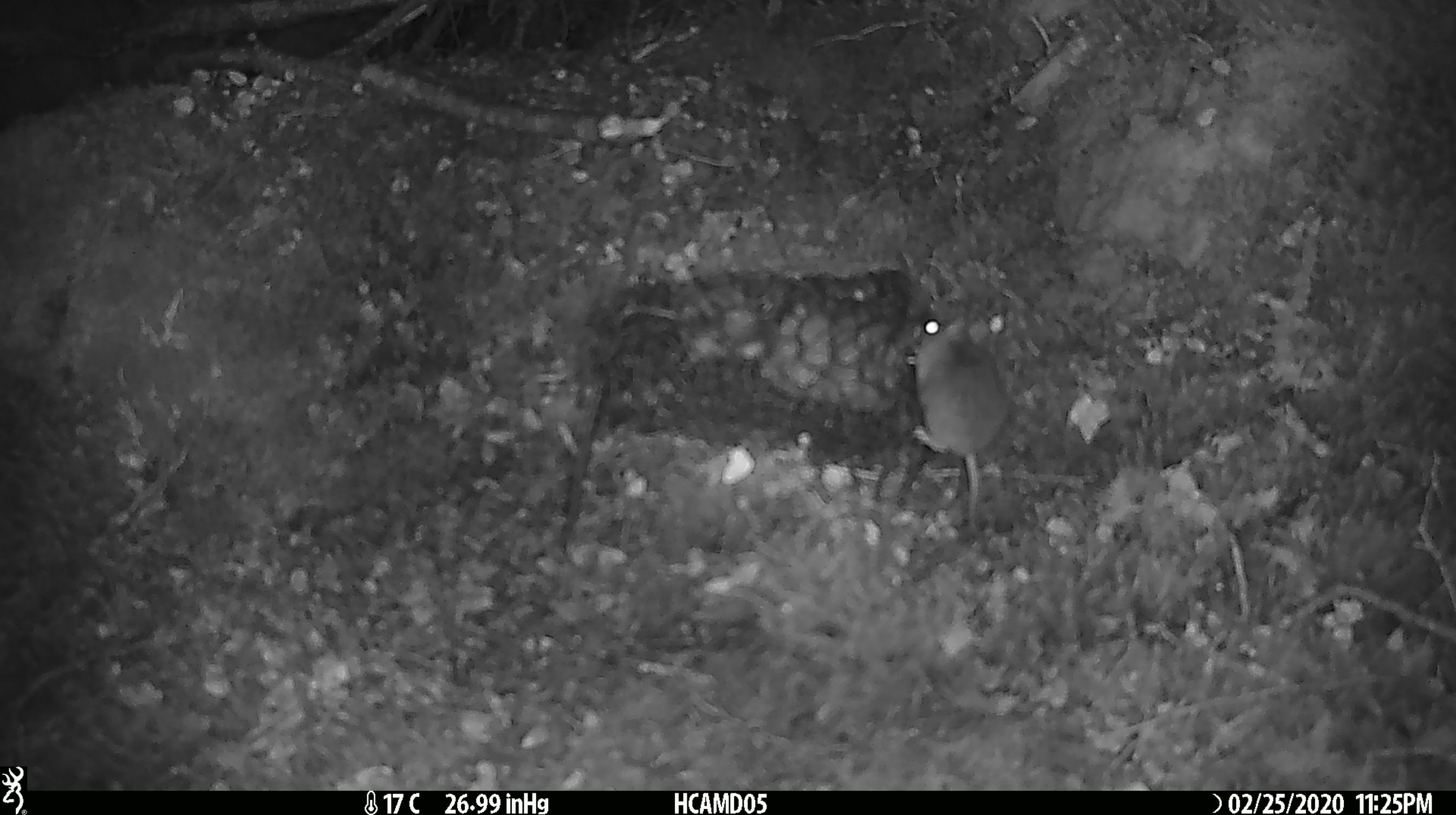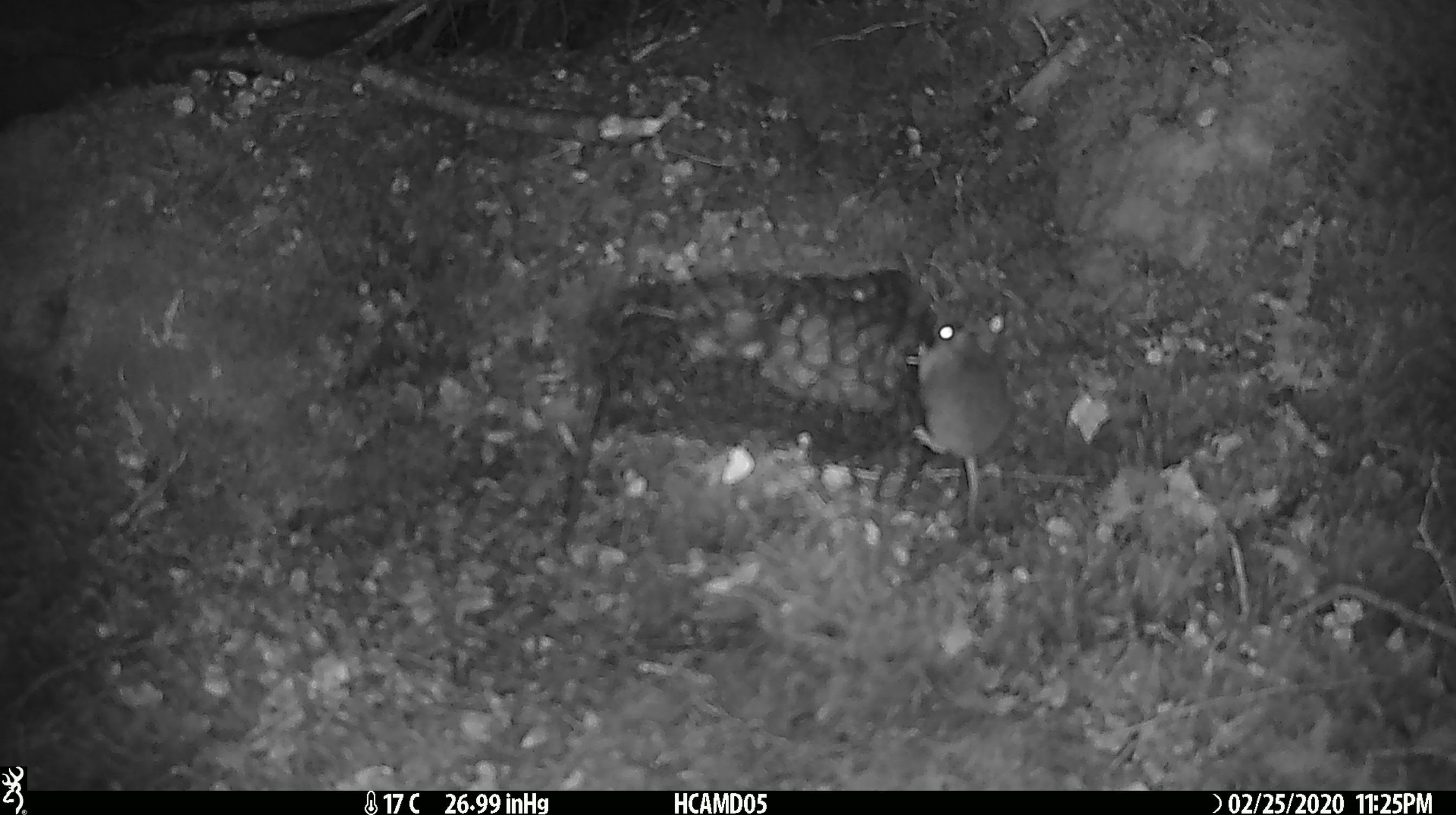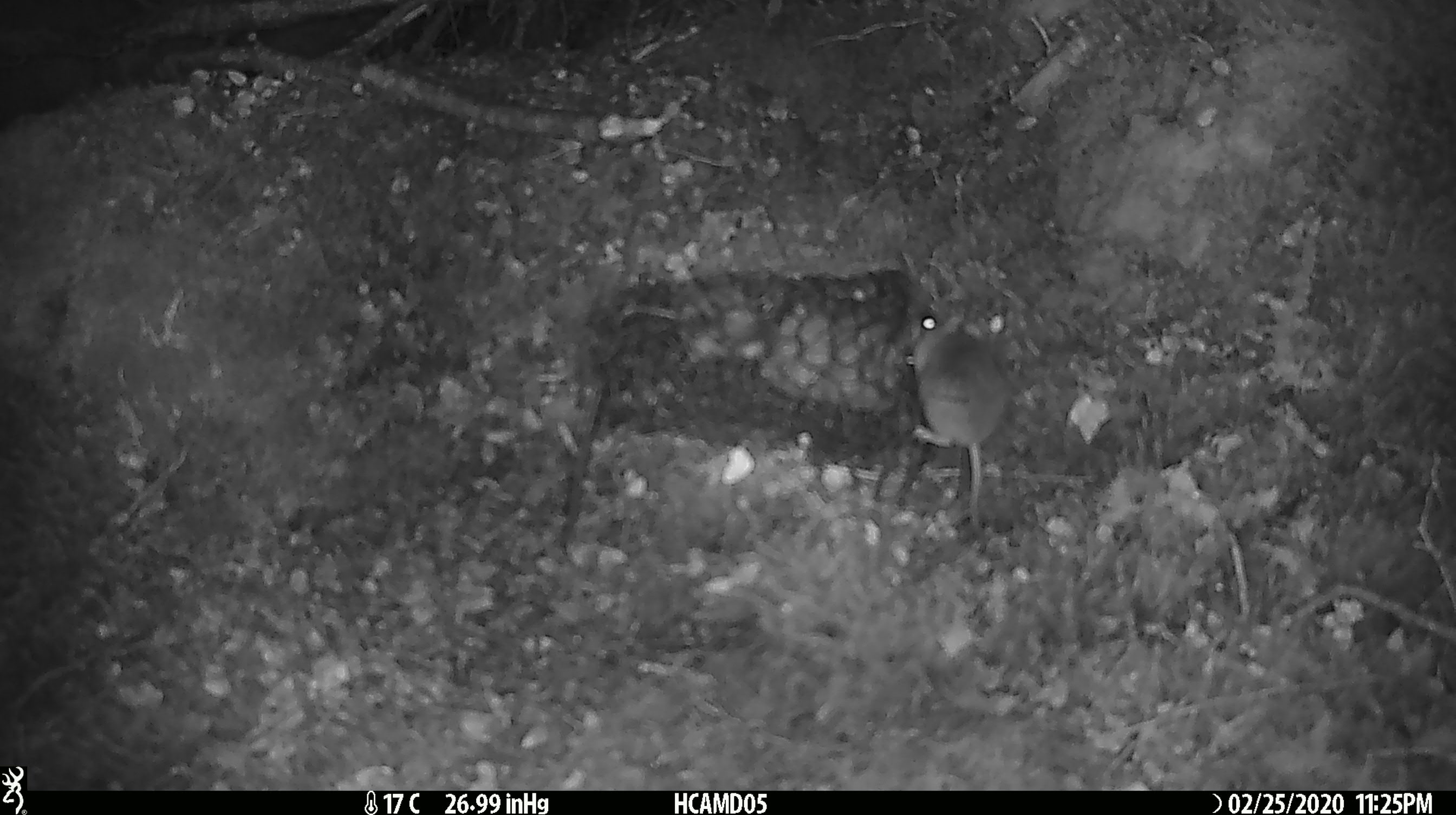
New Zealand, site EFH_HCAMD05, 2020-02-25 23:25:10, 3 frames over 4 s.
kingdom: Animalia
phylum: Chordata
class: Mammalia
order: Rodentia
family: Muridae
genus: Mus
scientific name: Mus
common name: mouse